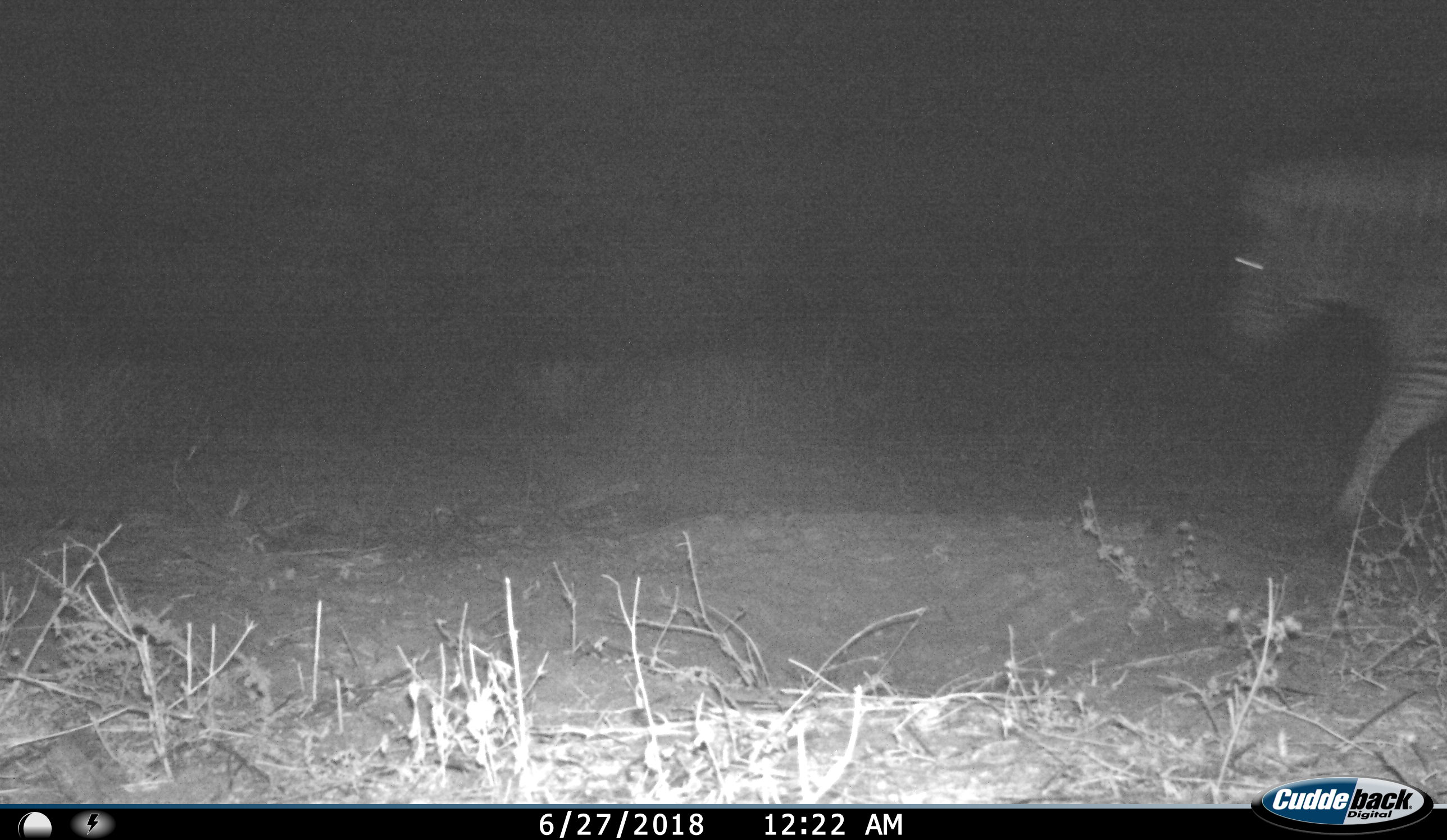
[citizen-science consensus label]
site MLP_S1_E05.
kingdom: Animalia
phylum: Chordata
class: Mammalia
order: Perissodactyla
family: Equidae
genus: Equus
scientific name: Equus quagga burchellii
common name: burchell's zebra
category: zebraburchells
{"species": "zebraburchells (burchell's zebra) (Equus quagga burchellii)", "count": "1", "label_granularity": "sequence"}